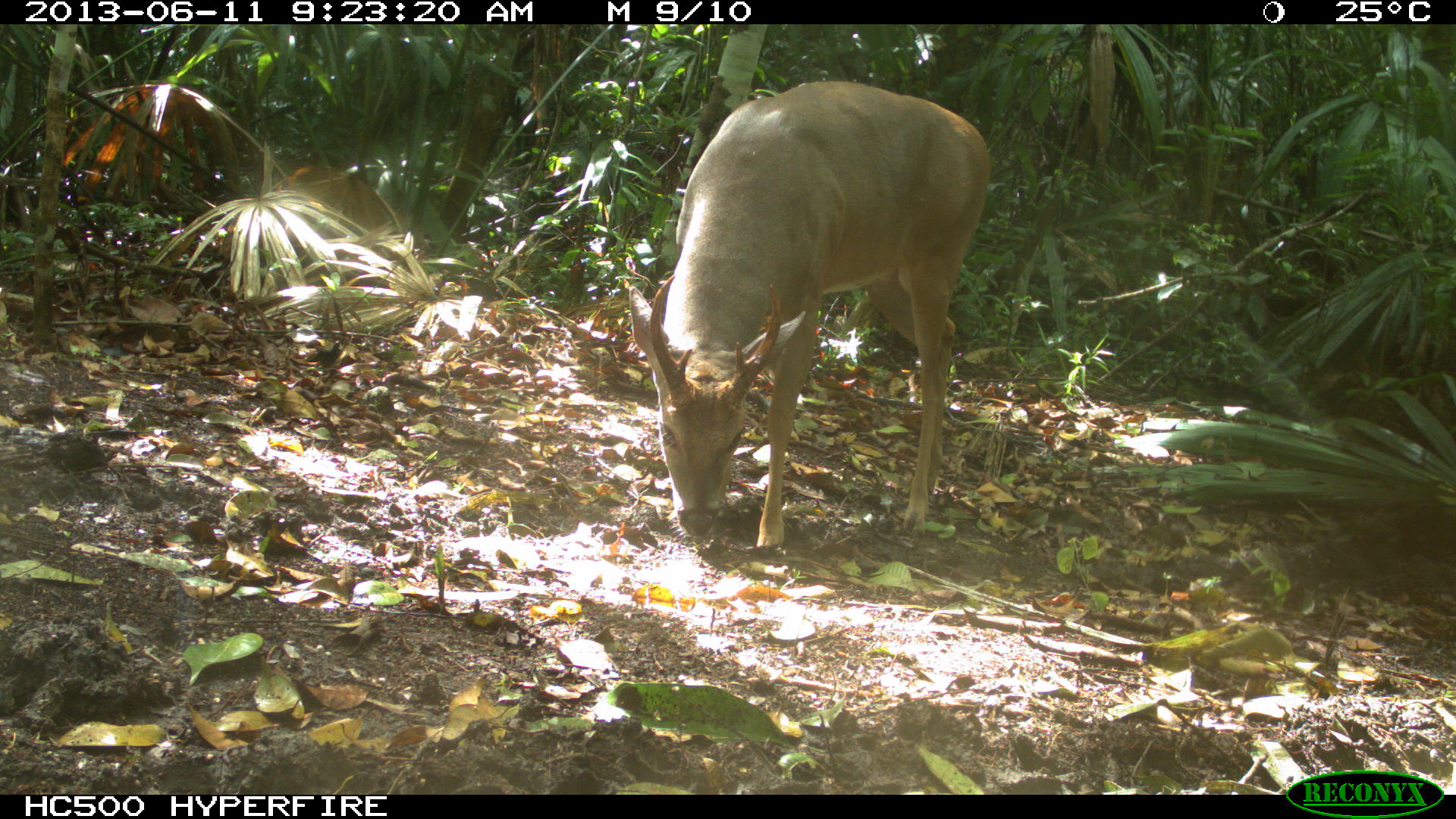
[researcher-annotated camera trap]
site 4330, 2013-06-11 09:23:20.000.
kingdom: Animalia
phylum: Chordata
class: Mammalia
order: Artiodactyla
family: Cervidae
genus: Odocoileus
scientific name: Odocoileus virginianus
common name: white-tailed deer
Odocoileus virginianus (white-tailed deer), count 1, sex male.